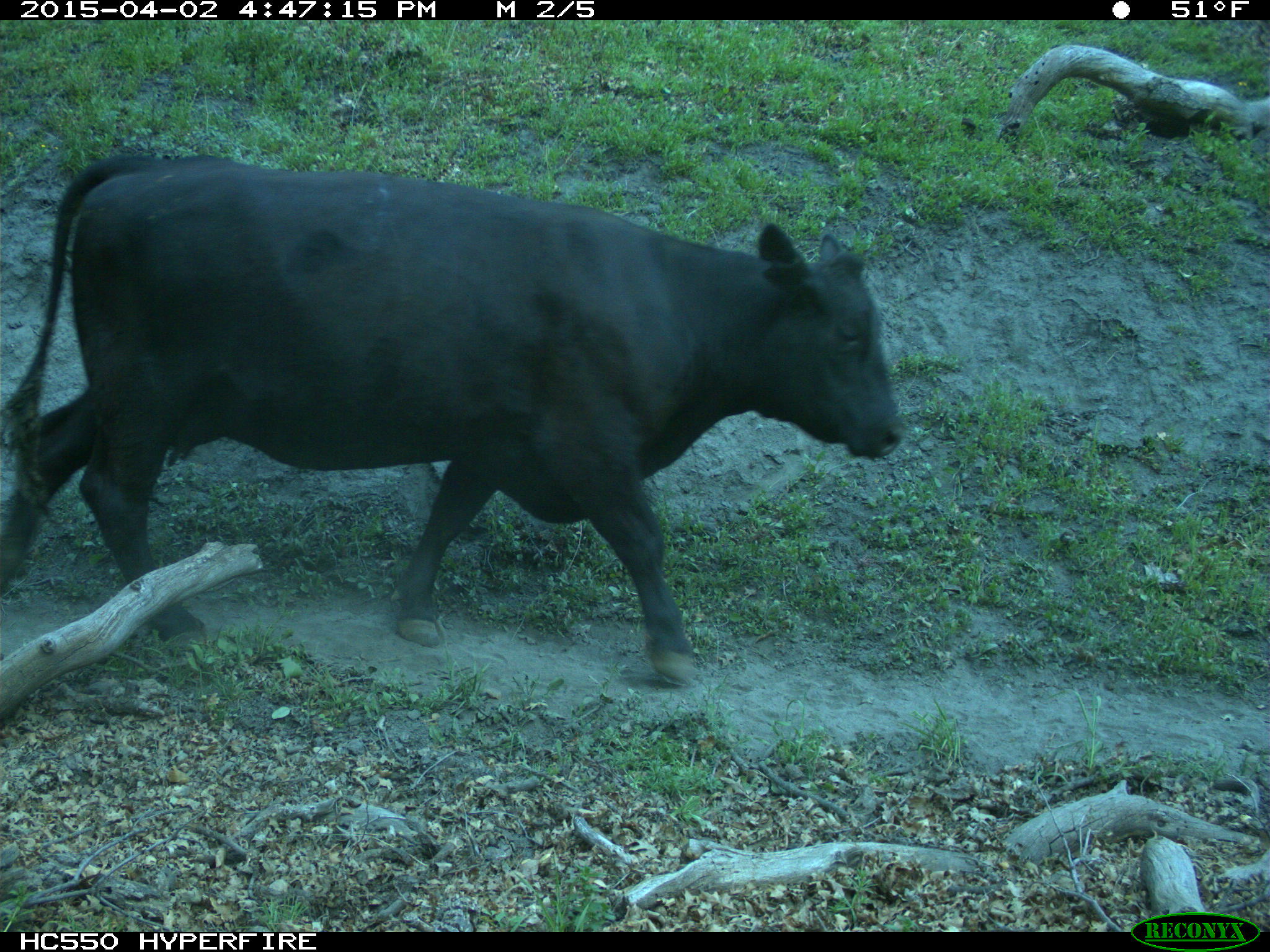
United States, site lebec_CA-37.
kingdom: Animalia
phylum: Chordata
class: Mammalia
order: Artiodactyla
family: Bovidae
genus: Bos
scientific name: Bos taurus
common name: domestic cow